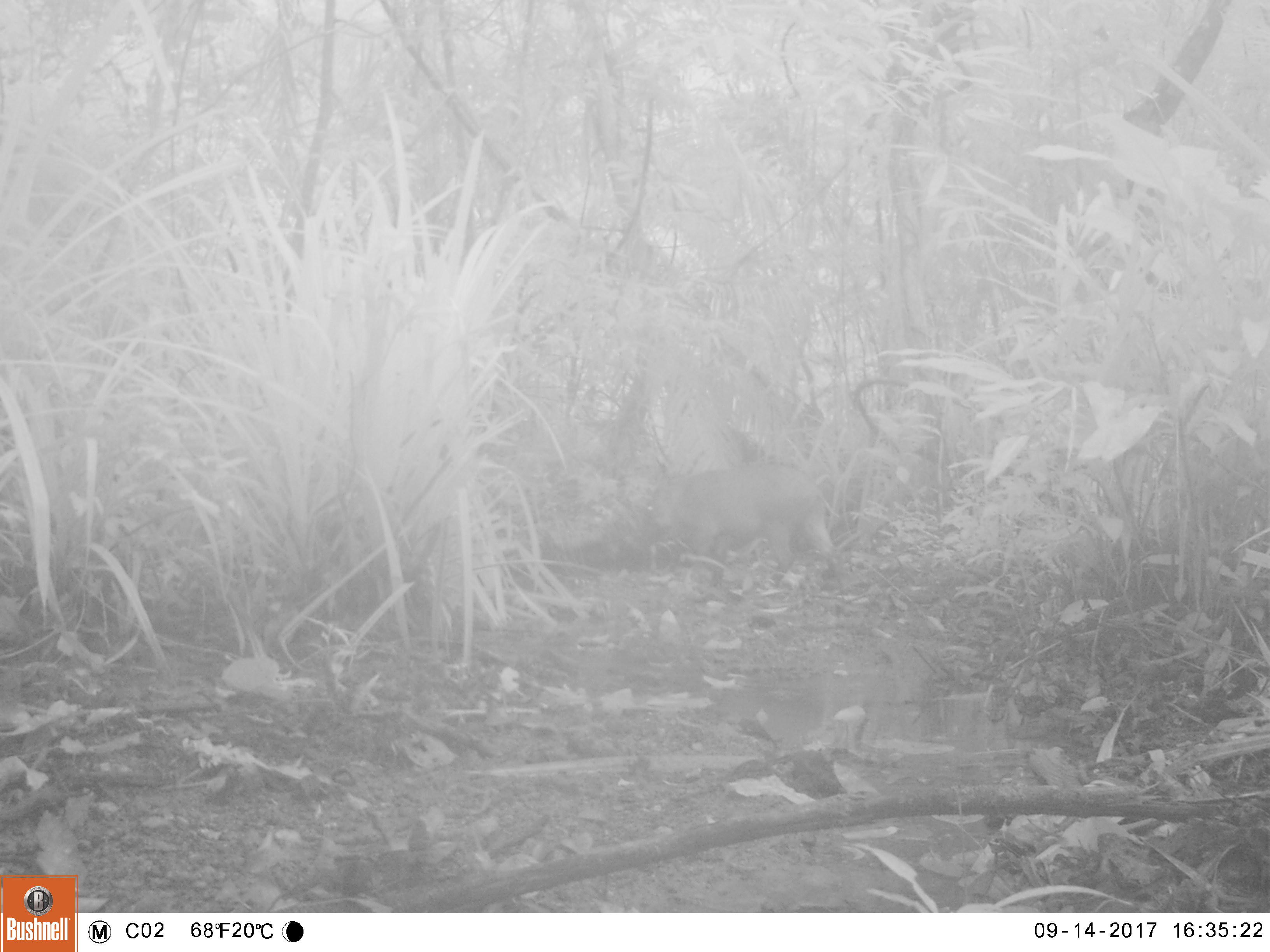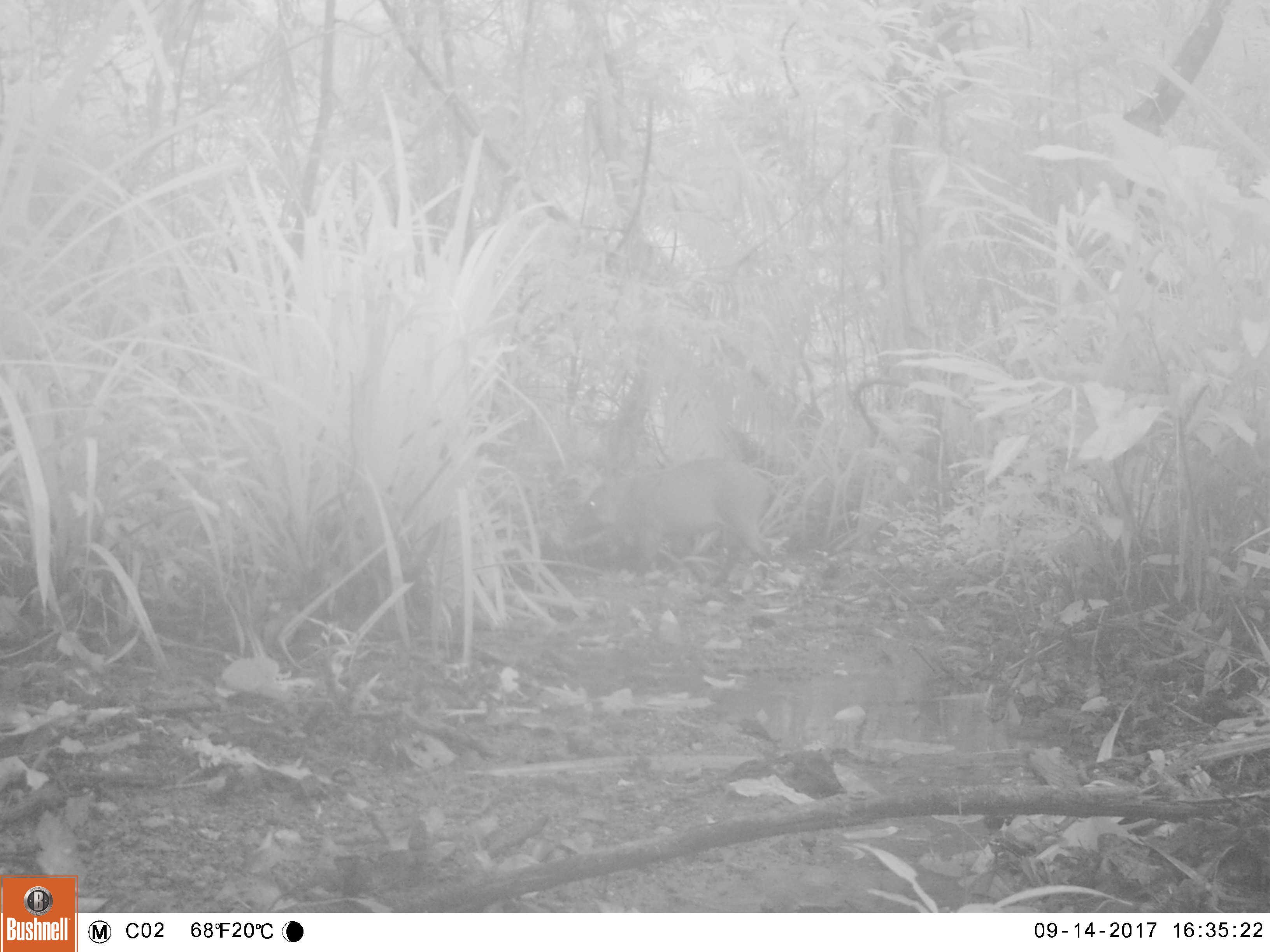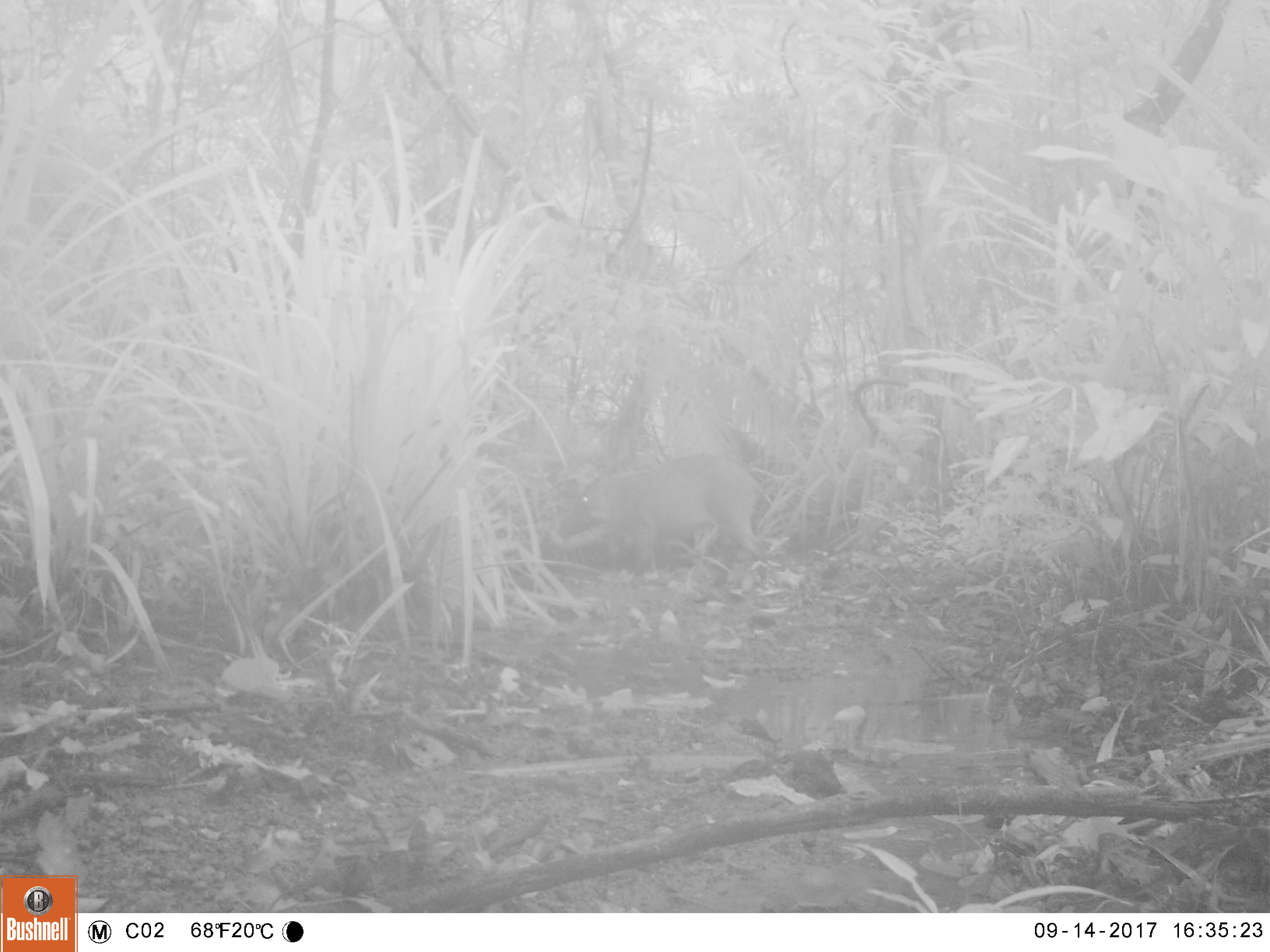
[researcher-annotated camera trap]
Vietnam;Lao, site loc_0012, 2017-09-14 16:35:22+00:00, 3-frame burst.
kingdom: Animalia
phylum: Chordata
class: Mammalia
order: Artiodactyla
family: Suidae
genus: Sus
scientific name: Sus scrofa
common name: eurasian wild pig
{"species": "eurasian wild pig (Sus scrofa)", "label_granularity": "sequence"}